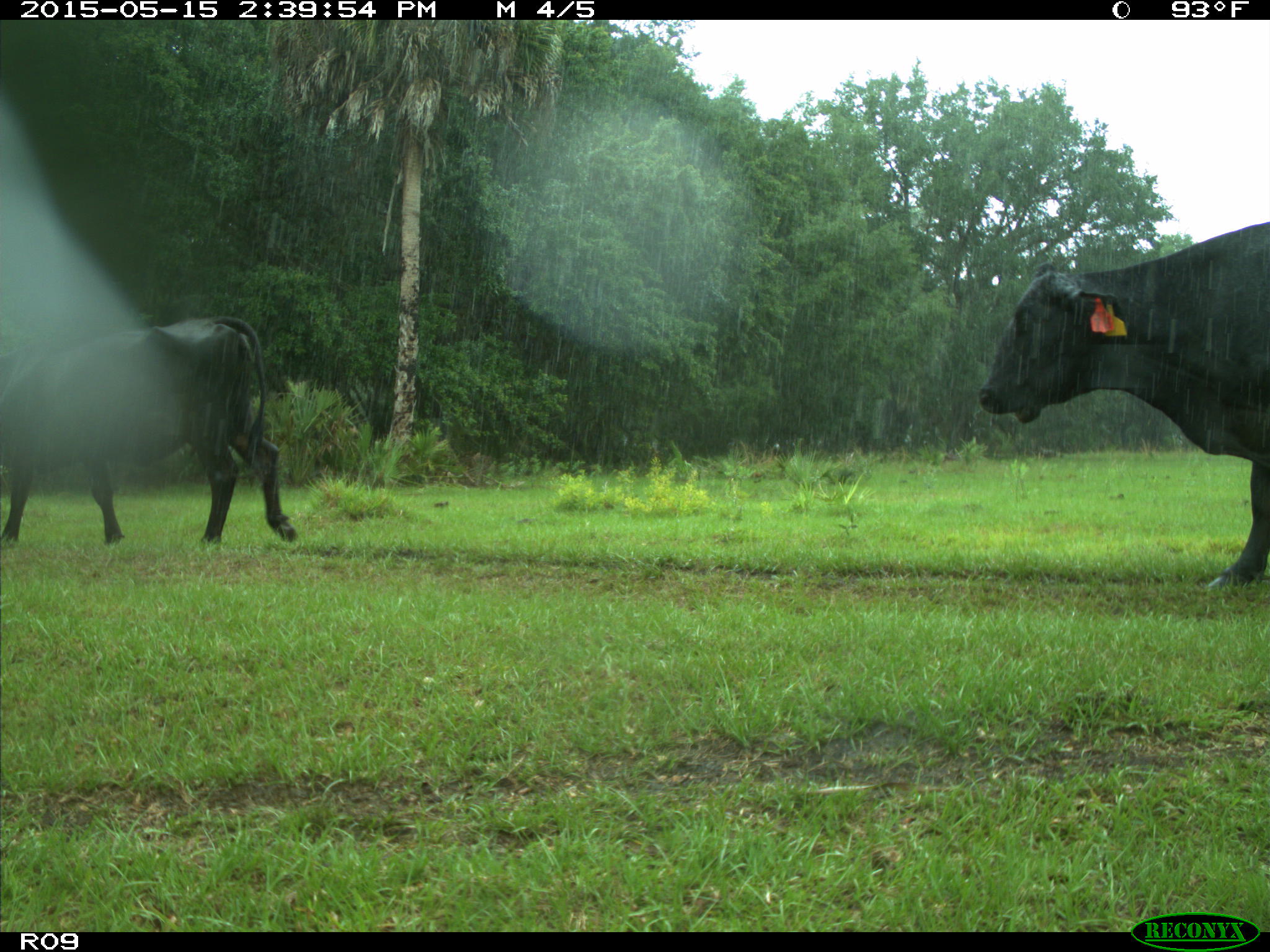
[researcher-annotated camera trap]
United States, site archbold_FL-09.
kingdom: Animalia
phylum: Chordata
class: Mammalia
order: Artiodactyla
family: Bovidae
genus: Bos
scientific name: Bos taurus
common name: domestic cow